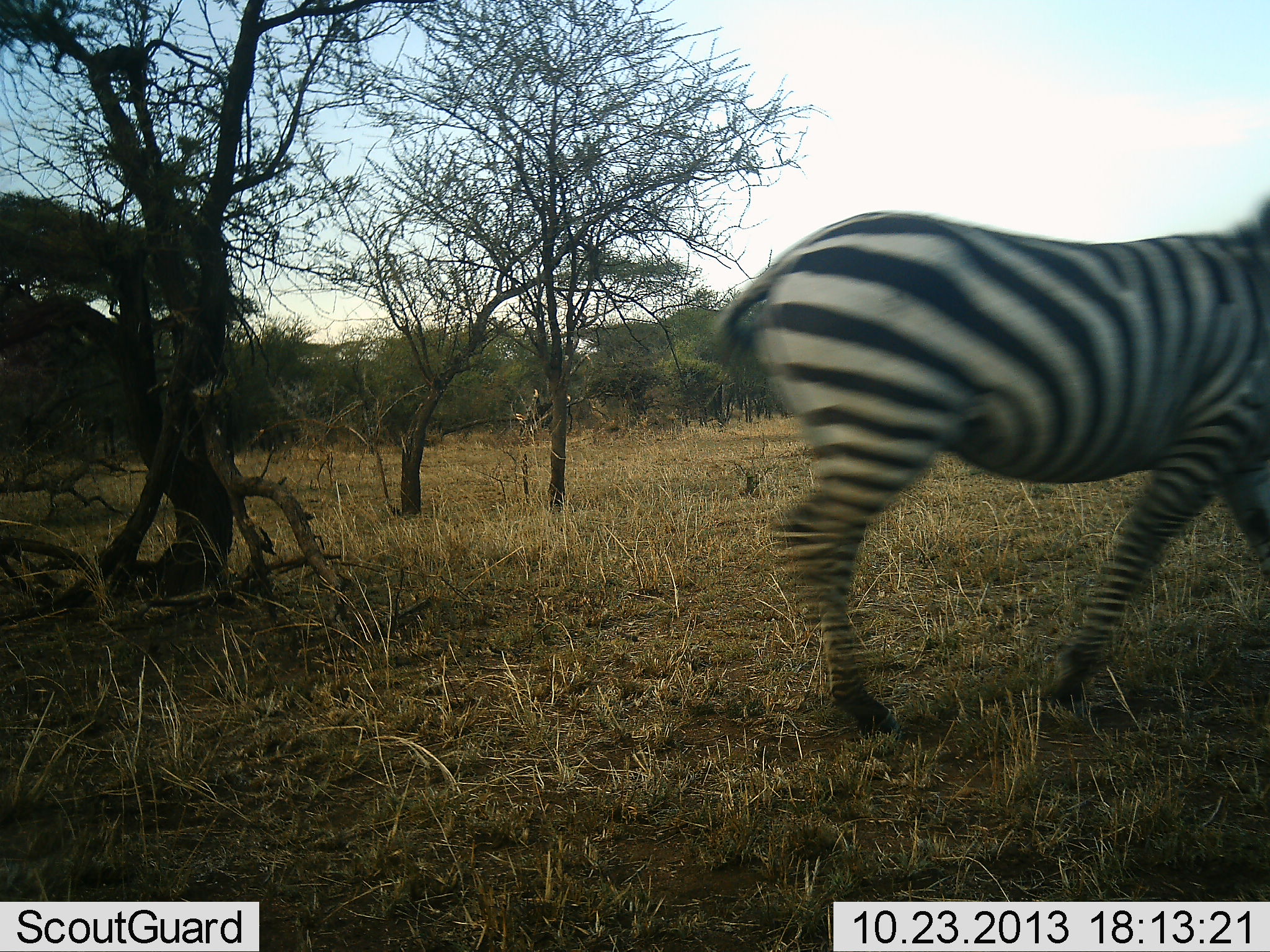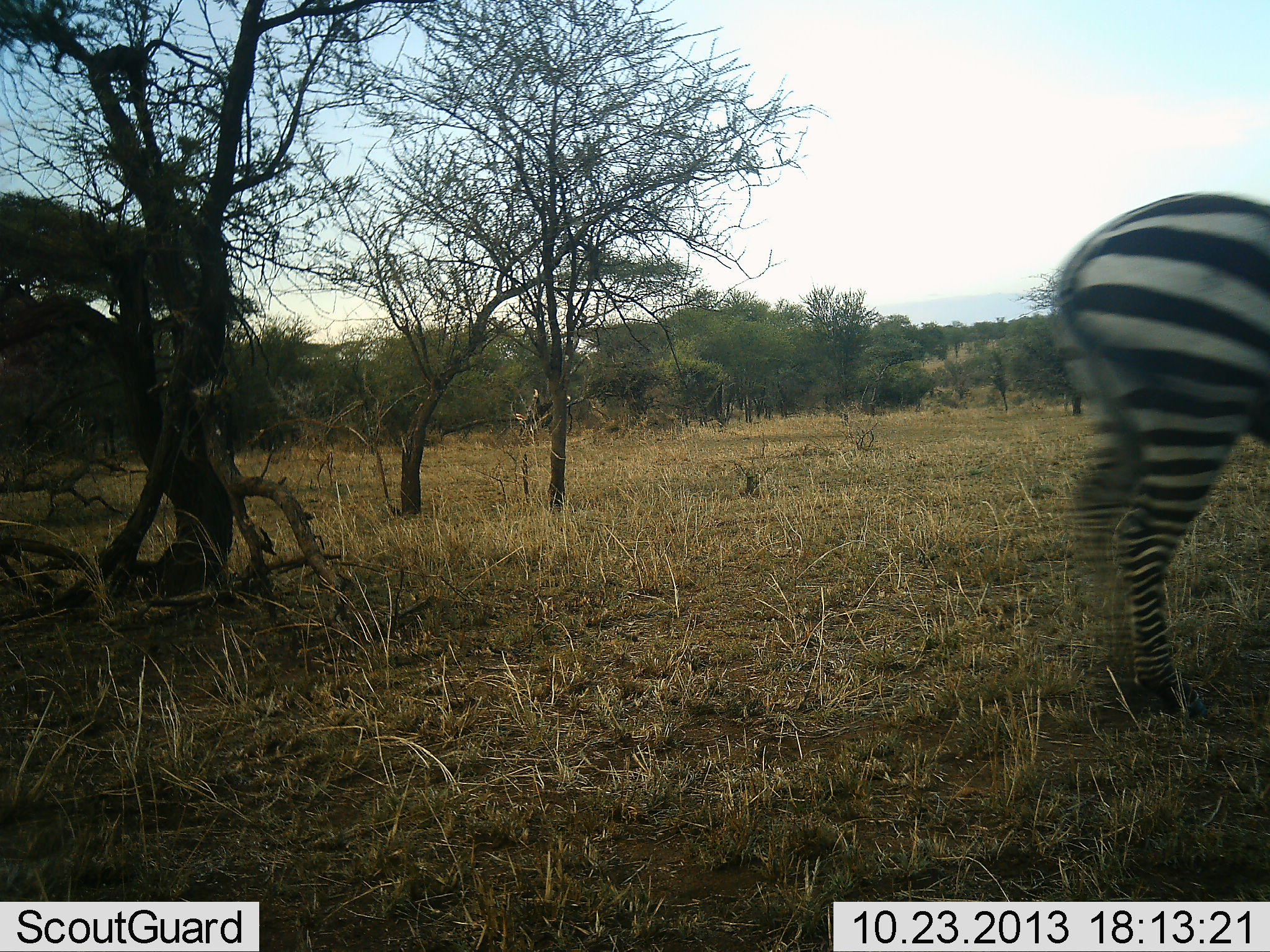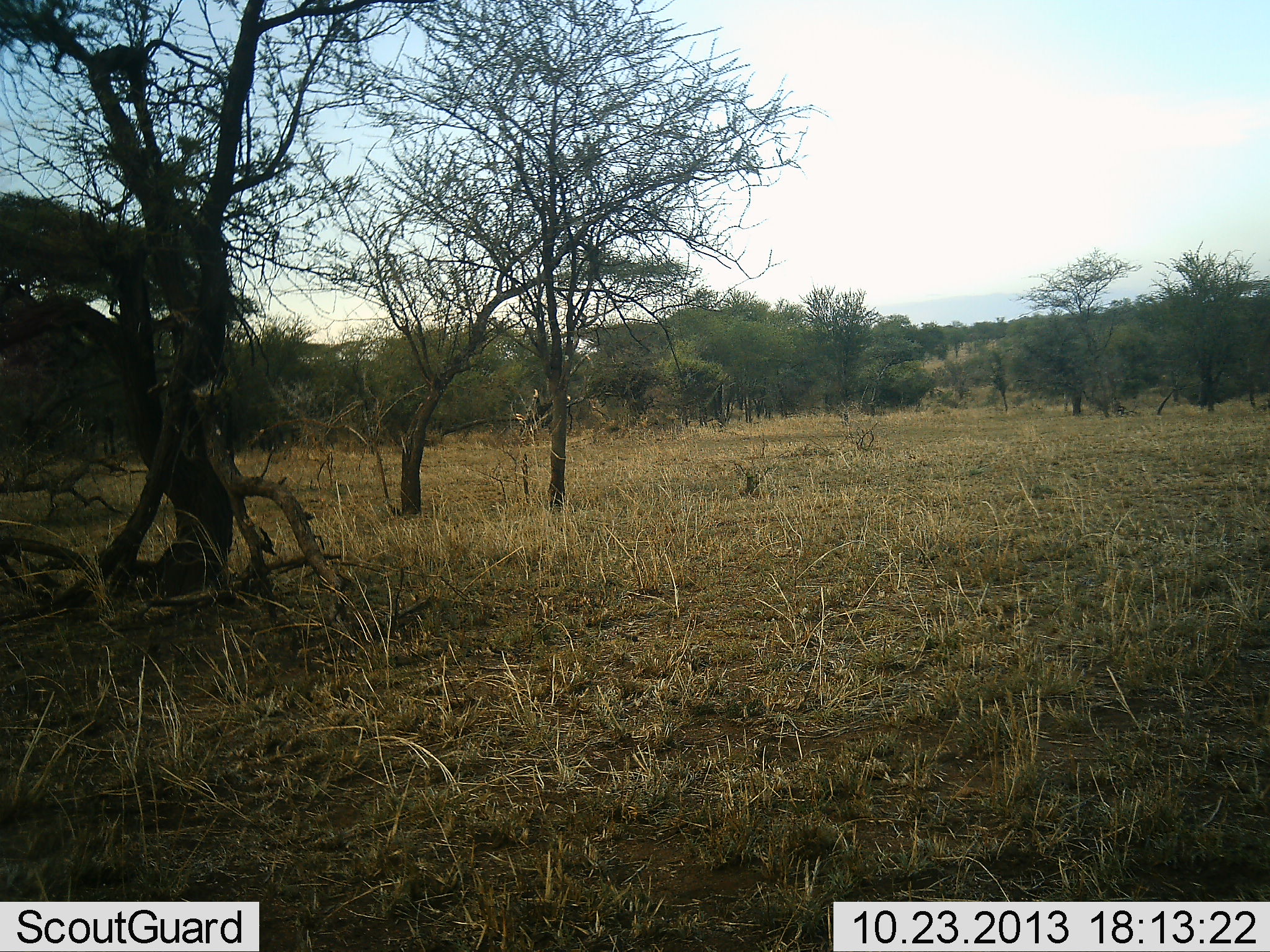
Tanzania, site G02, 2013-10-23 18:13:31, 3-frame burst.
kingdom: Animalia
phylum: Chordata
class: Mammalia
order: Perissodactyla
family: Equidae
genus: Equus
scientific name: Equus quagga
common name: plains zebra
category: zebra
Zebra (plains zebra) (Equus quagga), count 1. Behavior (volunteer vote fractions): standing 10%, resting 0%, moving 90%, interacting 0%. Young present (vote fraction): 0%. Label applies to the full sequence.